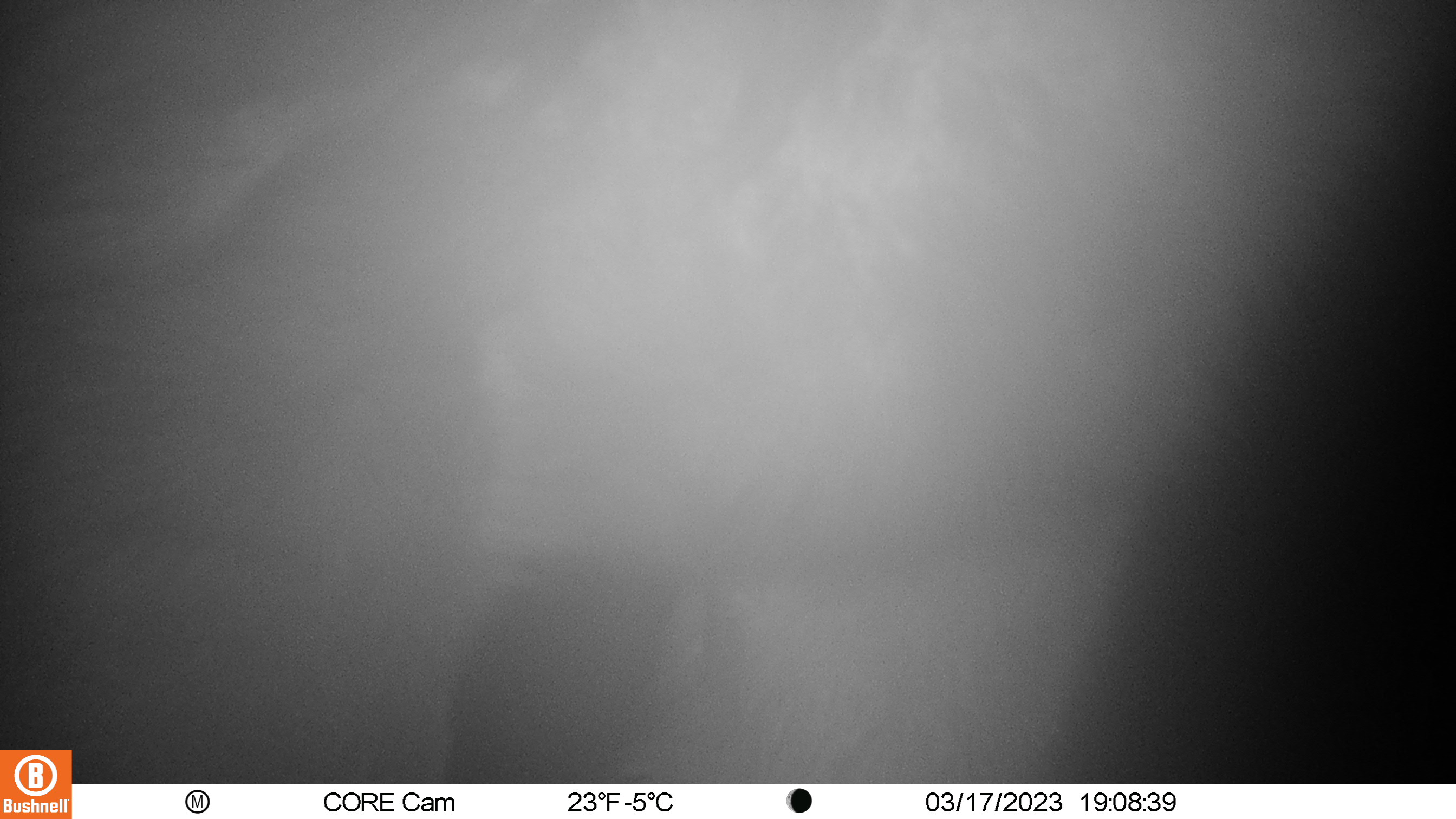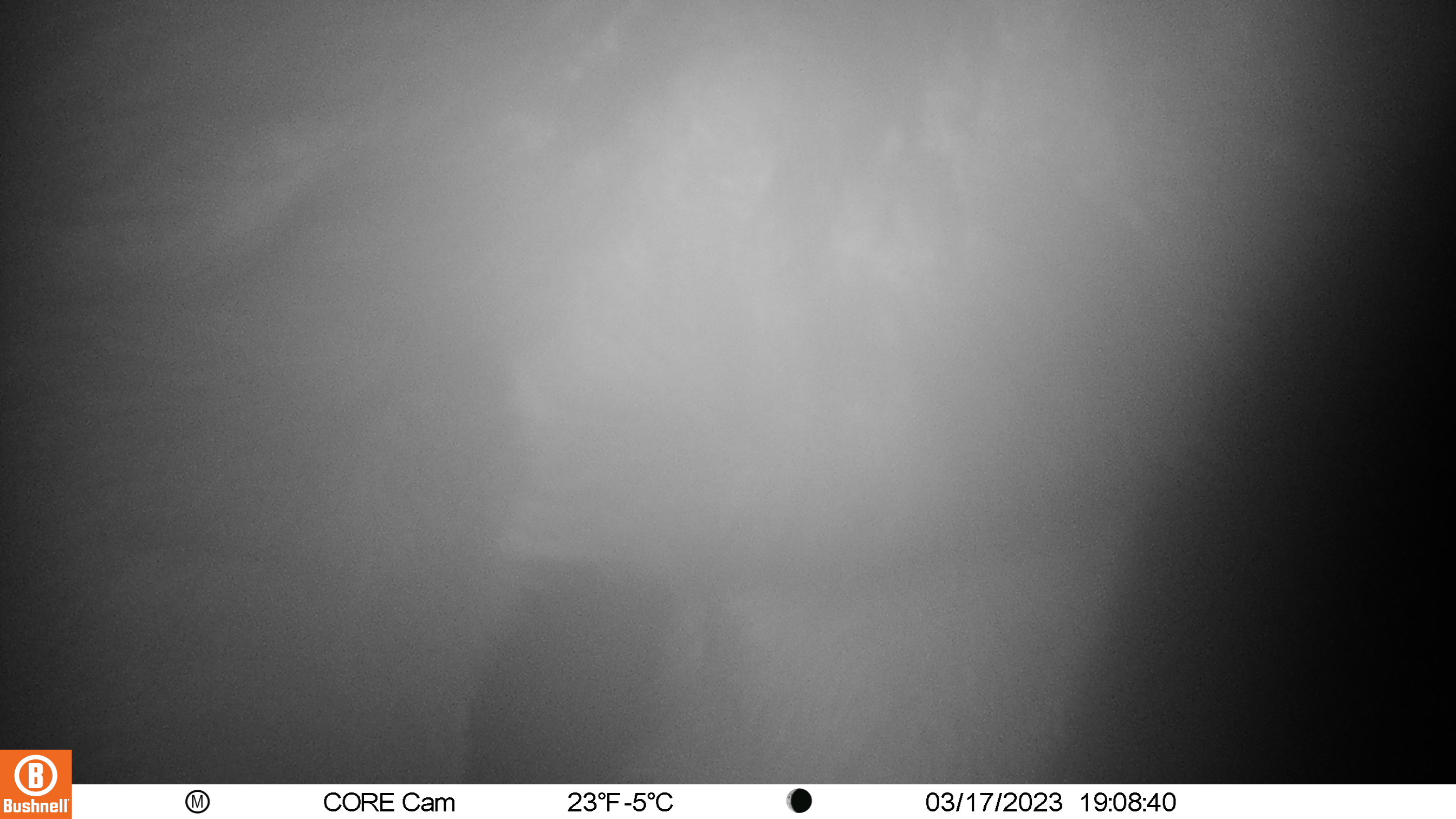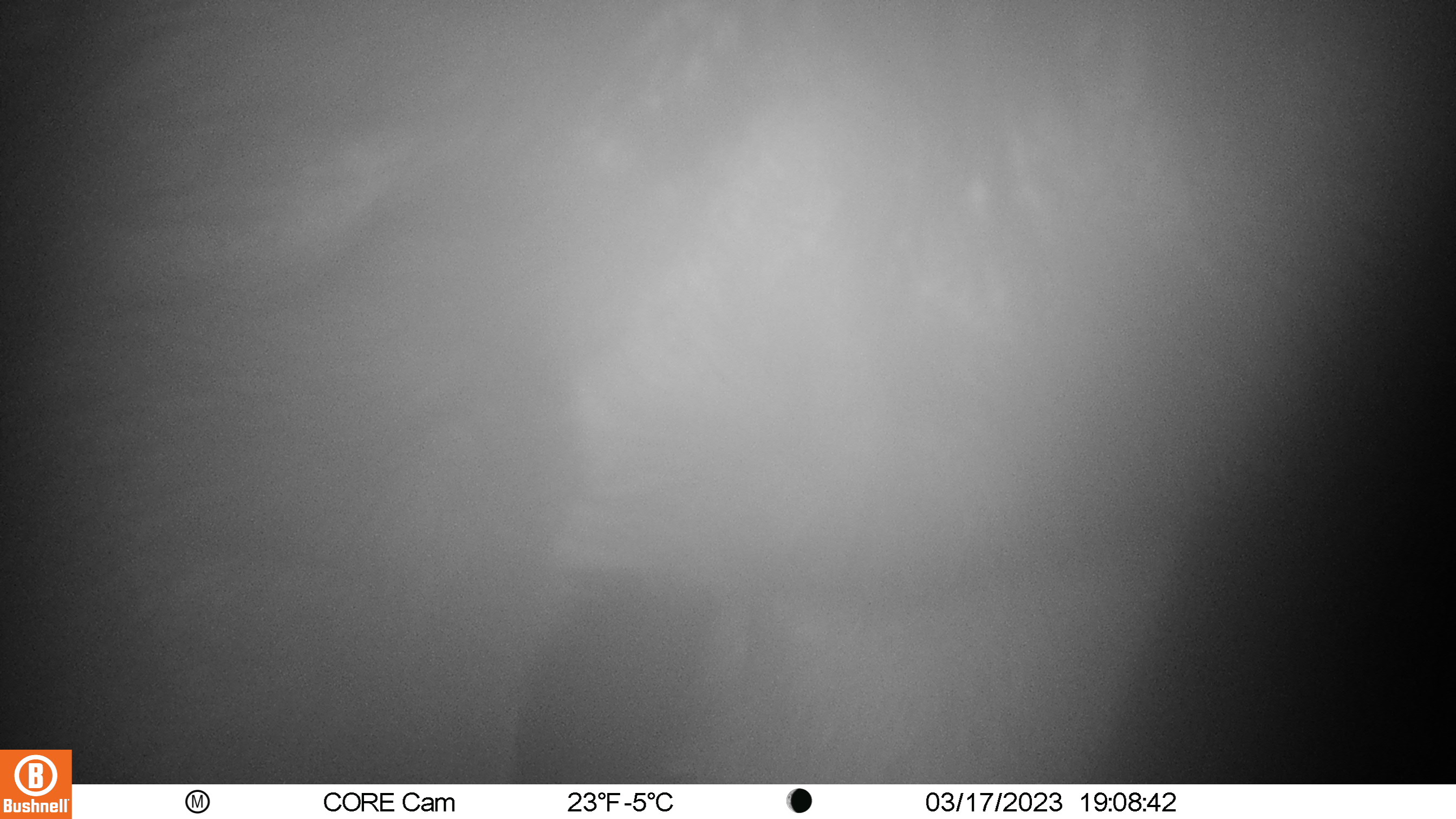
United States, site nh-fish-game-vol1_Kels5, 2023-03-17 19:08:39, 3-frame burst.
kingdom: Animalia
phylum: Chordata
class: Mammalia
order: Artiodactyla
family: Cervidae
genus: Alces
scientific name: Alces alces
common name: moose